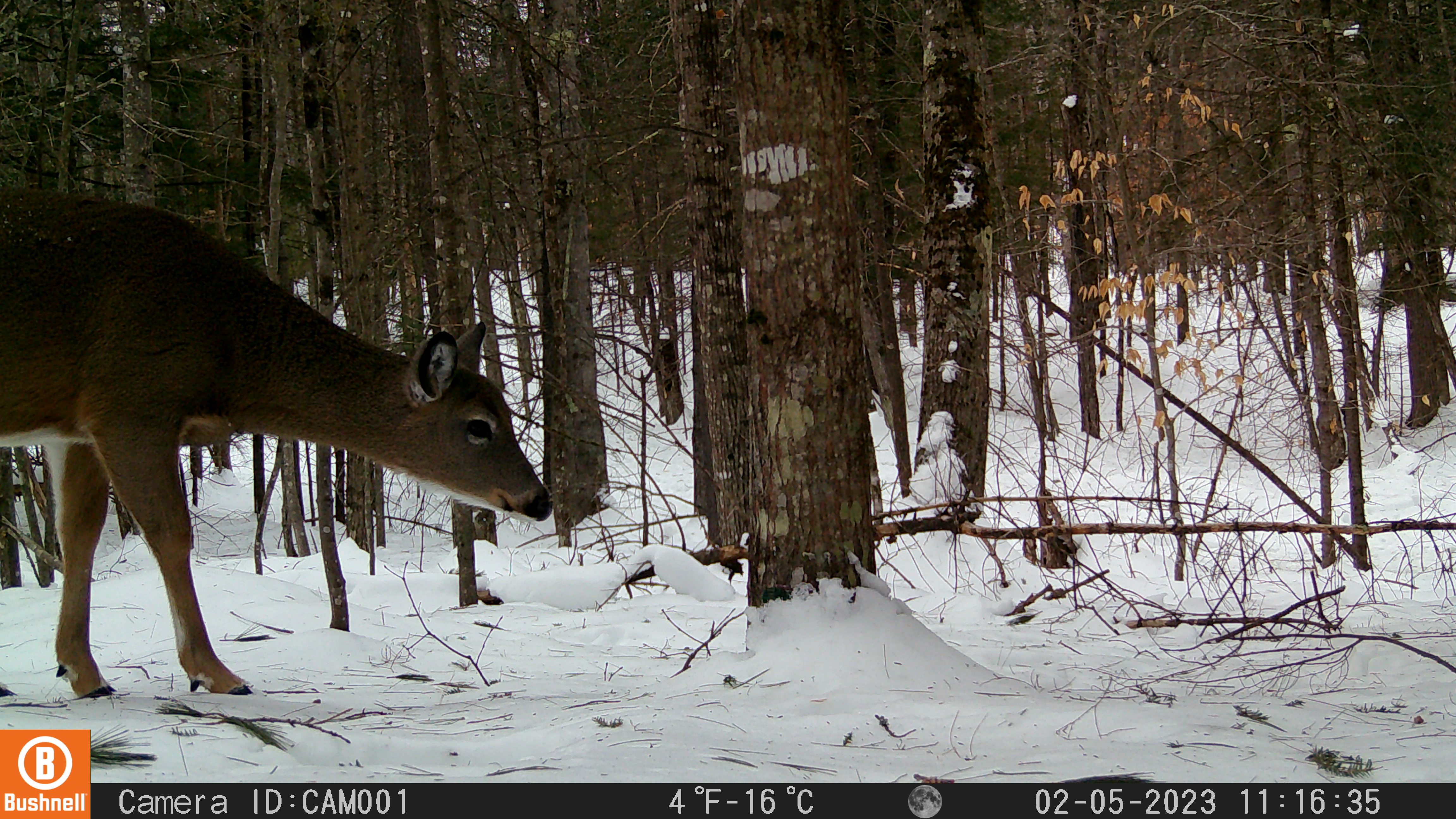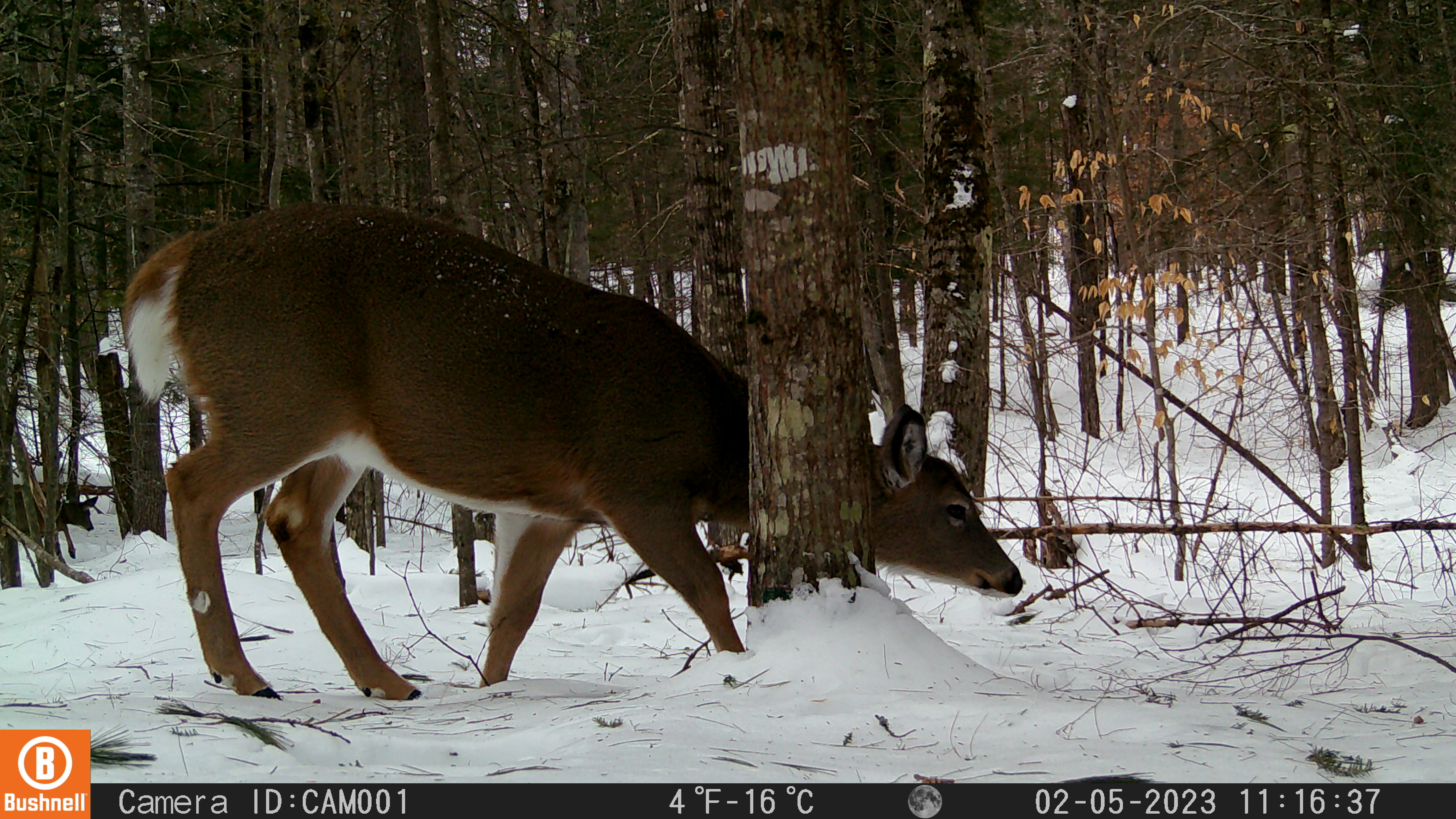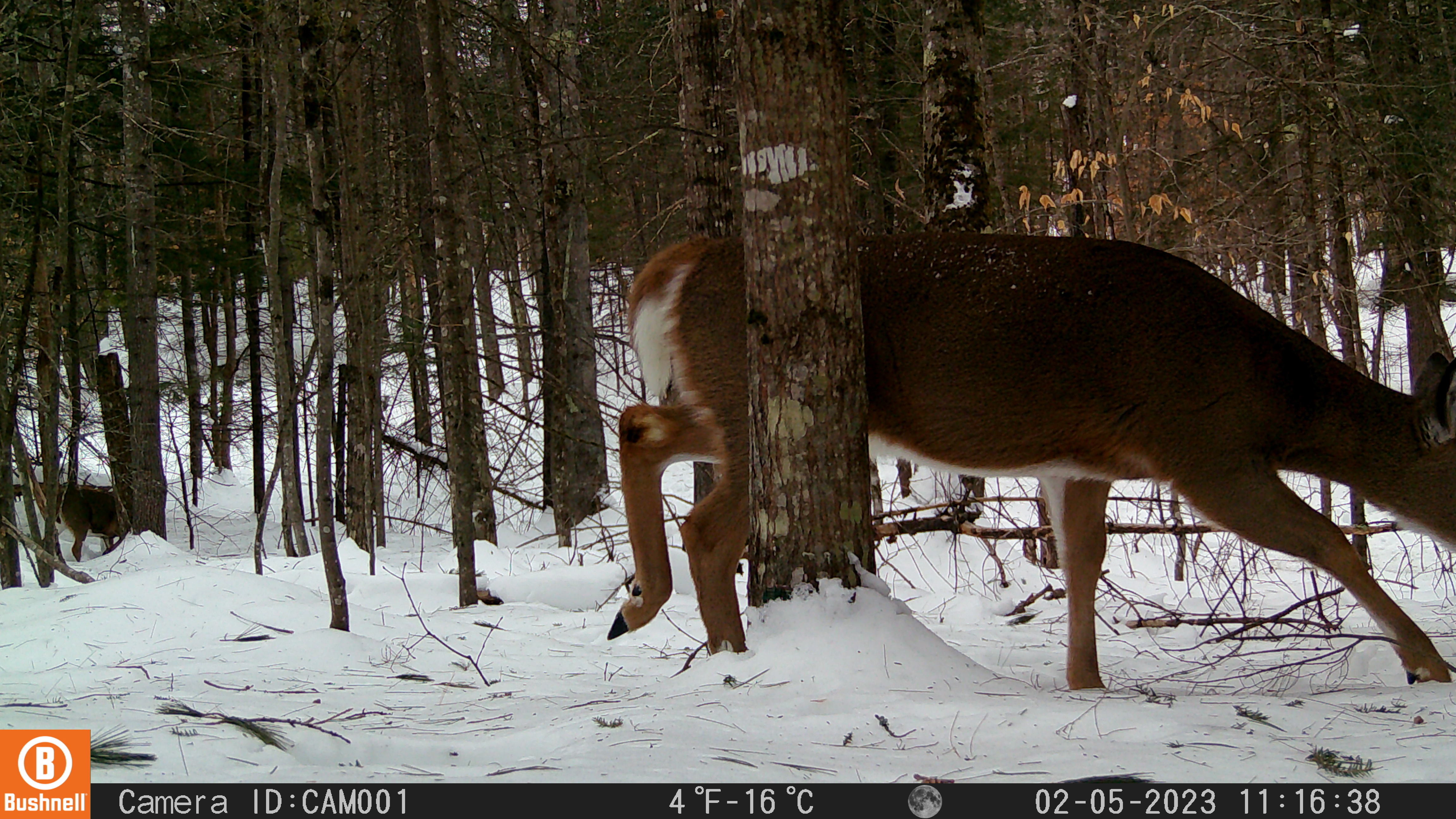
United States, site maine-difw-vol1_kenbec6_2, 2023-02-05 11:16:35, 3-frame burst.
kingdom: Animalia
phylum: Chordata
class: Mammalia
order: Artiodactyla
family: Cervidae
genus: Odocoileus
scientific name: Odocoileus virginianus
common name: white-tailed deer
White-tailed deer (Odocoileus virginianus).